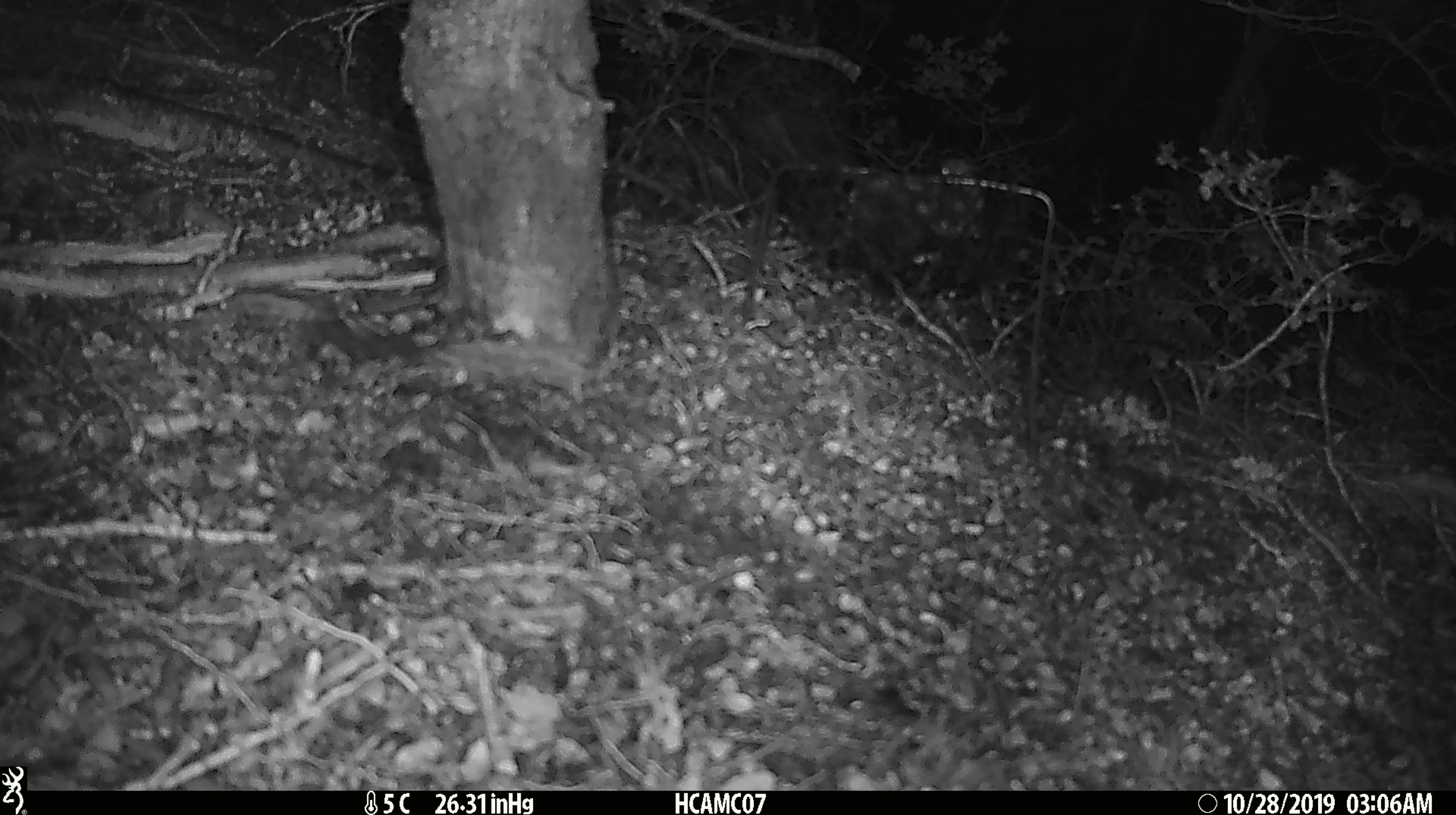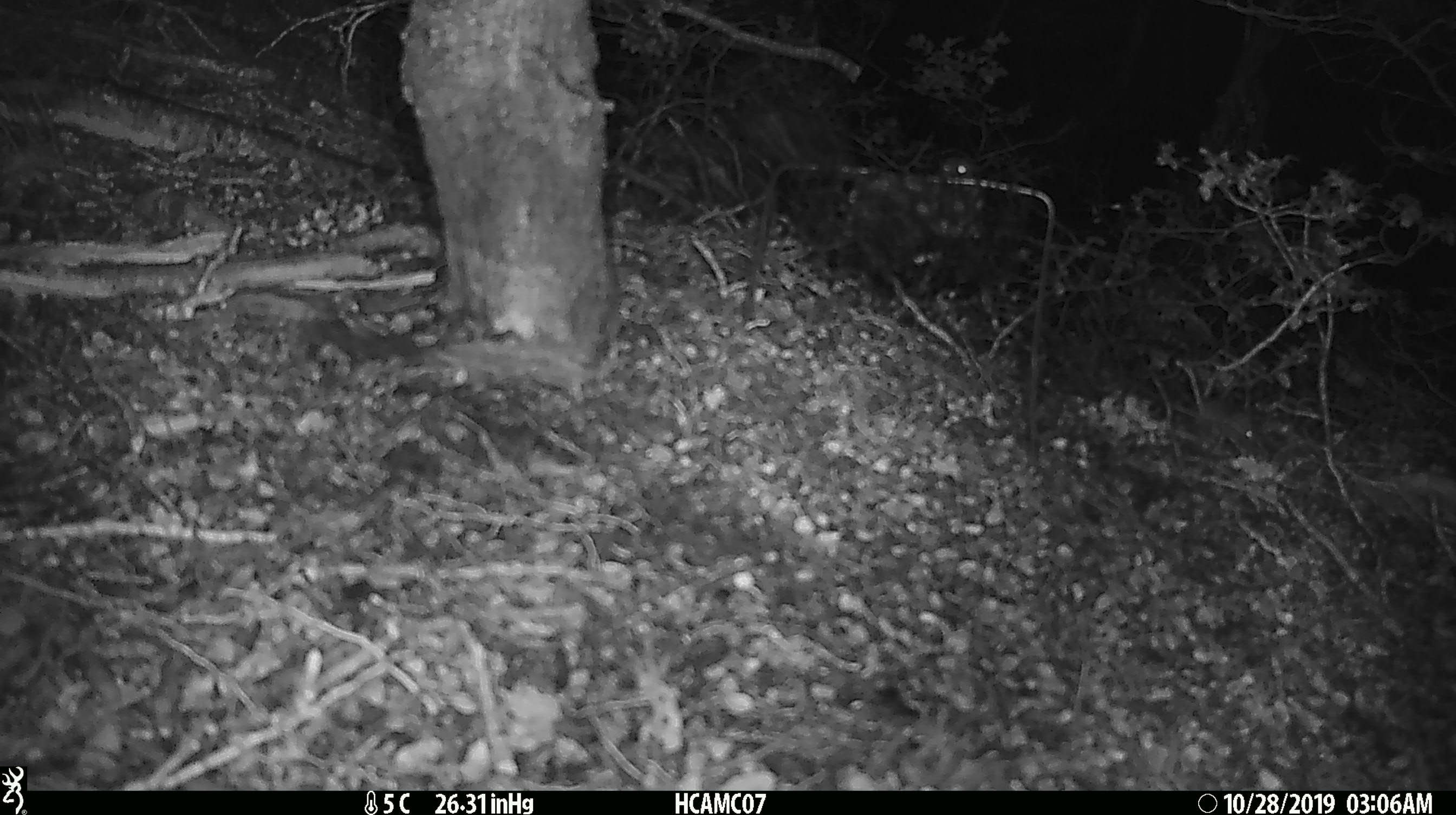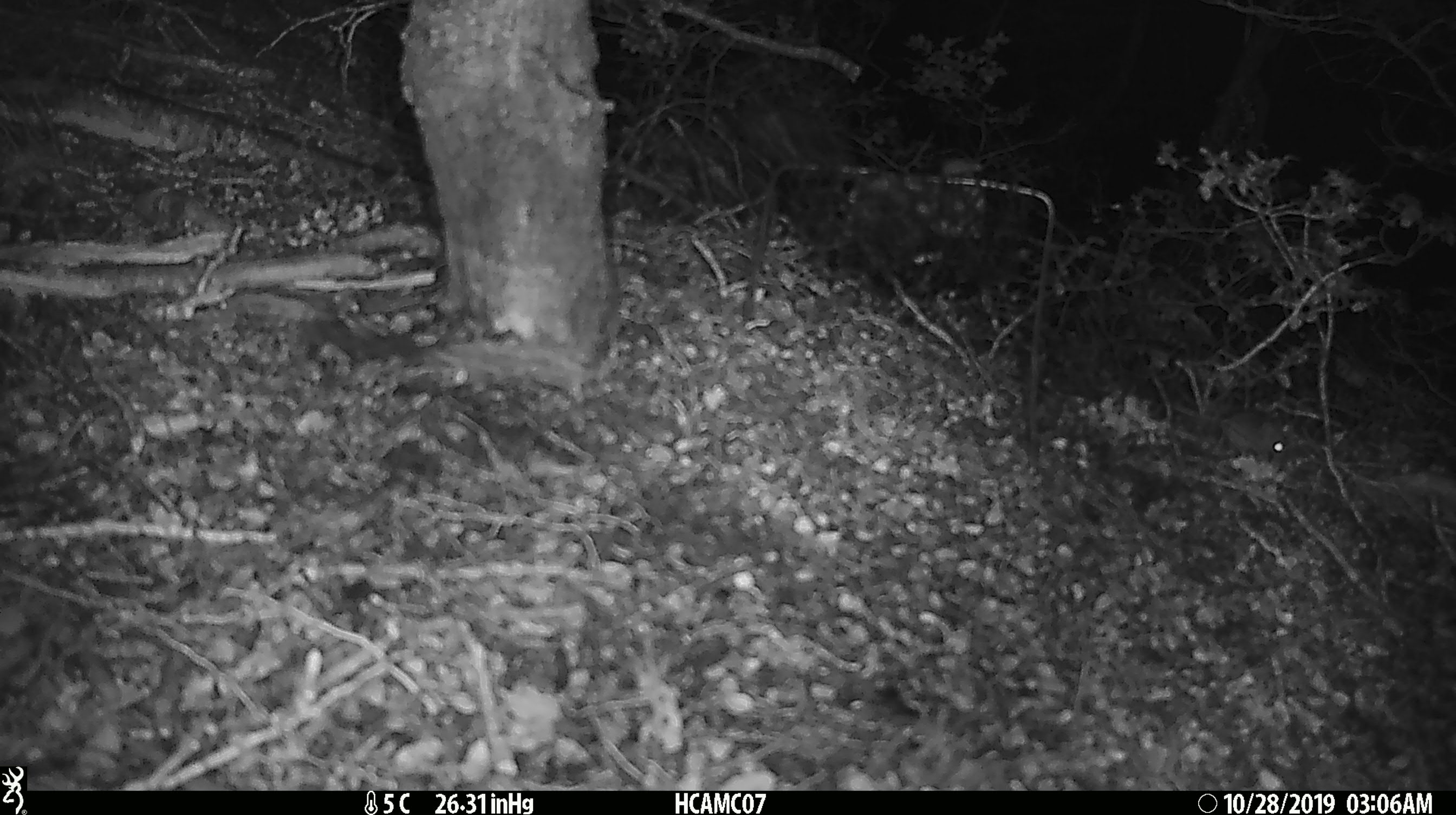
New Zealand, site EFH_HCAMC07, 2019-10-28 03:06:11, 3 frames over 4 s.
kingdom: Animalia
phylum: Chordata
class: Mammalia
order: Rodentia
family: Muridae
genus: Mus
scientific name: Mus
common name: mouse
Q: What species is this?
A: Mouse (Mus).